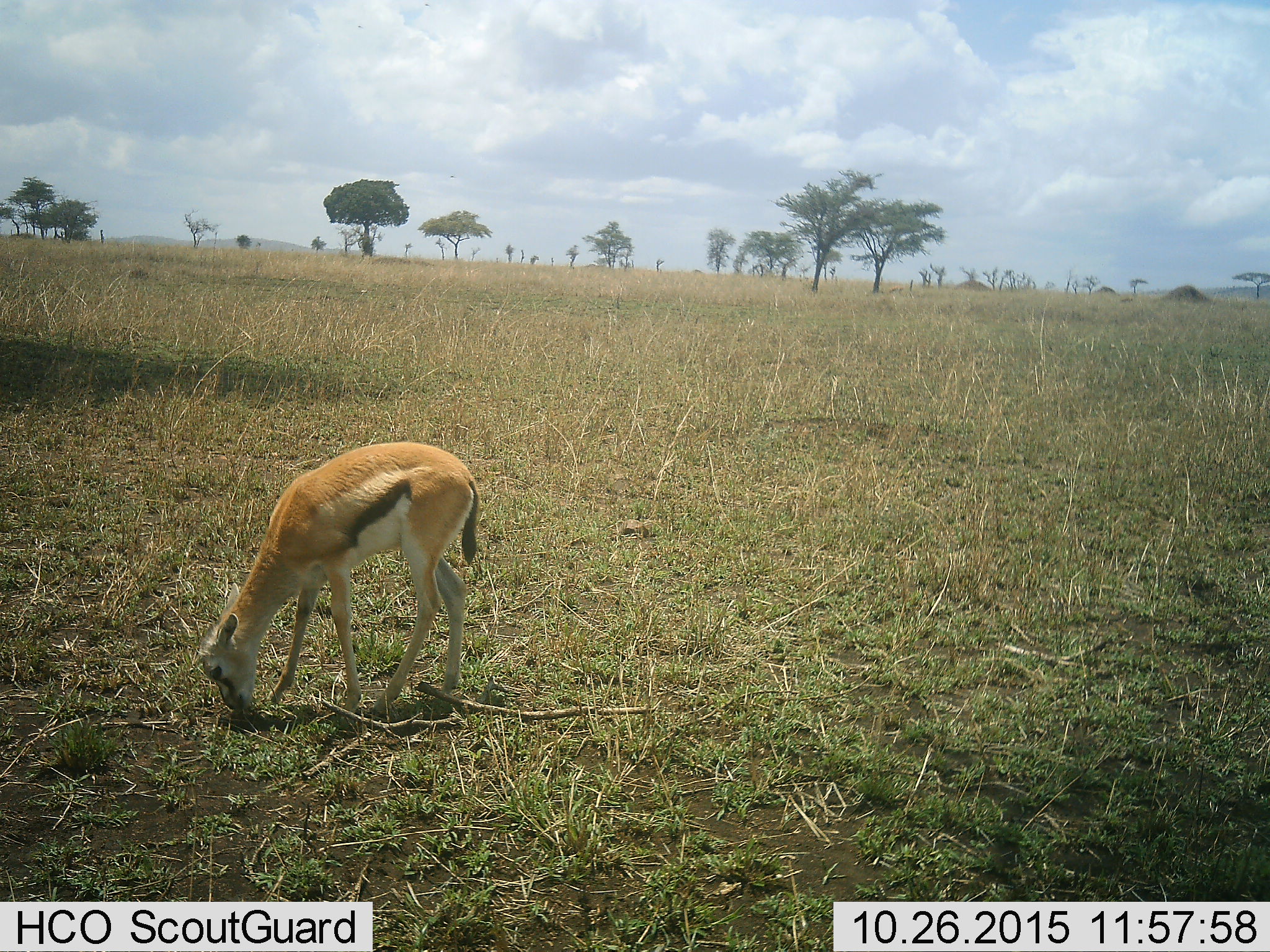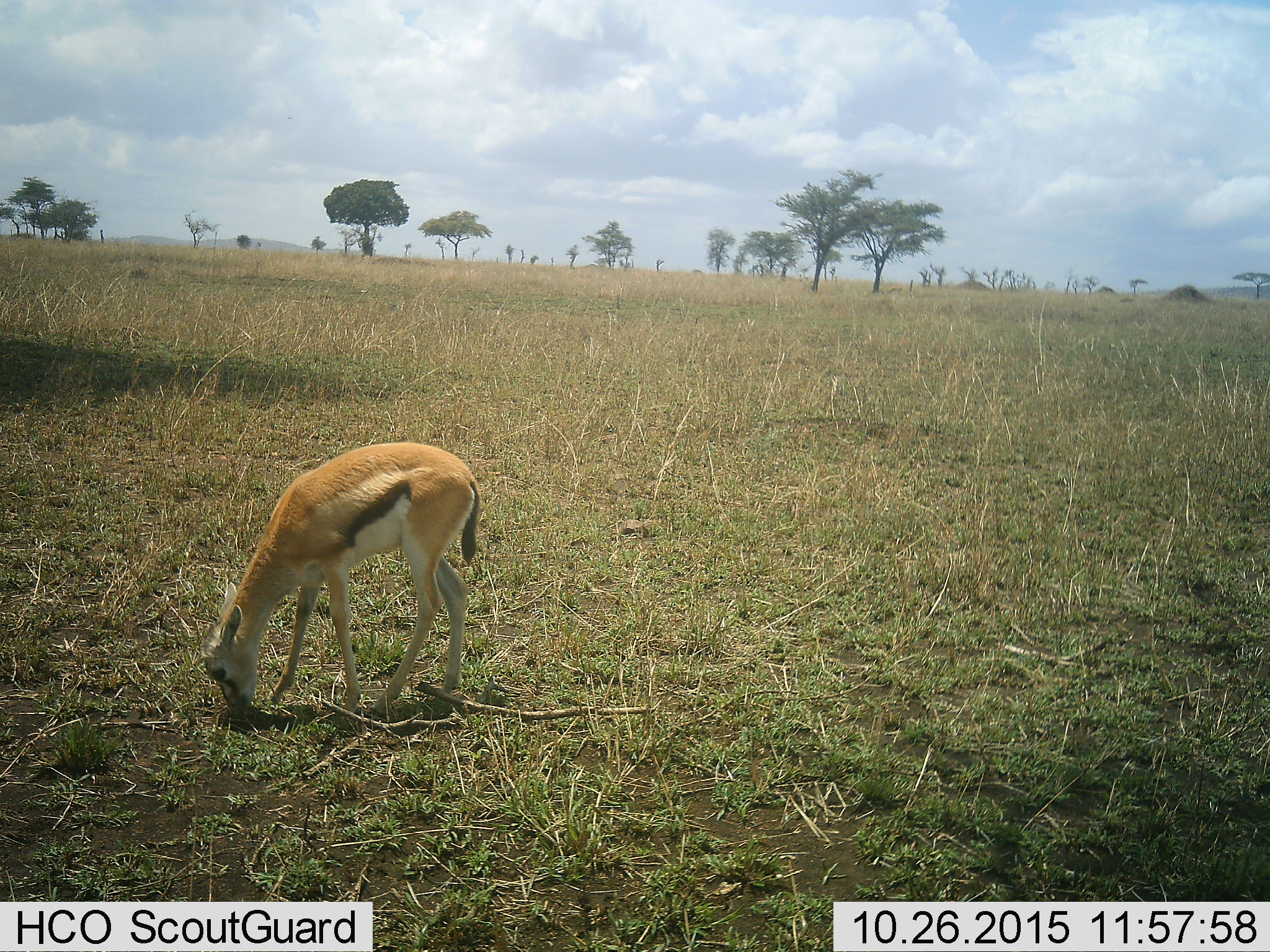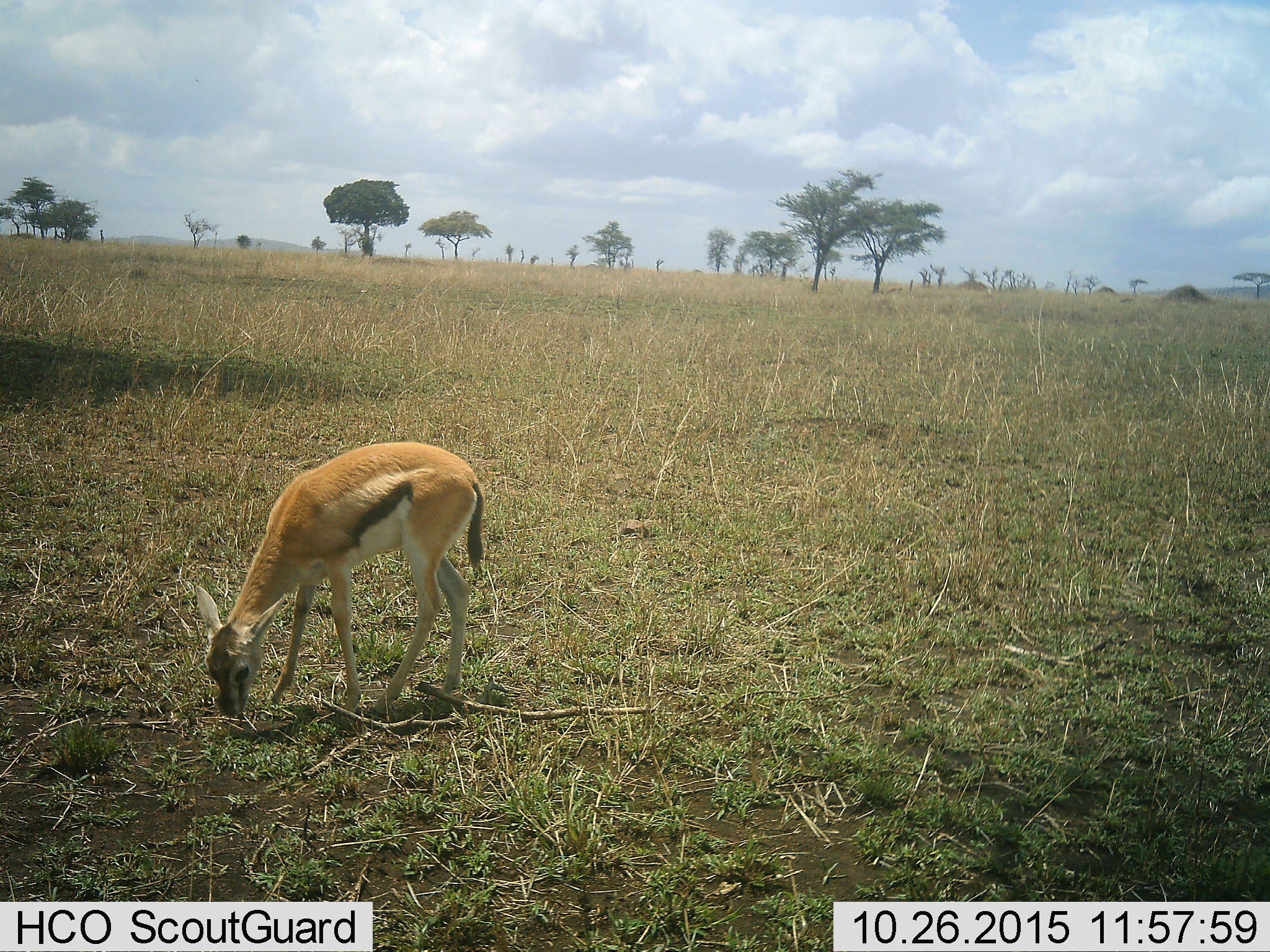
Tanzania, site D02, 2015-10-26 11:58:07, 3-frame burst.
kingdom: Animalia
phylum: Chordata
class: Mammalia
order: Artiodactyla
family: Bovidae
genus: Eudorcas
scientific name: Eudorcas thomsonii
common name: thomson's gazelle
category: gazellethomsons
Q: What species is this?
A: Gazellethomsons (thomson's gazelle) (Eudorcas thomsonii).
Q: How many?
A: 1.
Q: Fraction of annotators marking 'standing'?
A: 27%.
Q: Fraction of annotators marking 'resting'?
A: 0%.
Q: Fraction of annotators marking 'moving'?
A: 0%.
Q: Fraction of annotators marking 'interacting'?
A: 0%.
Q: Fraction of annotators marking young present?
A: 73%.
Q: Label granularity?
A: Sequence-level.